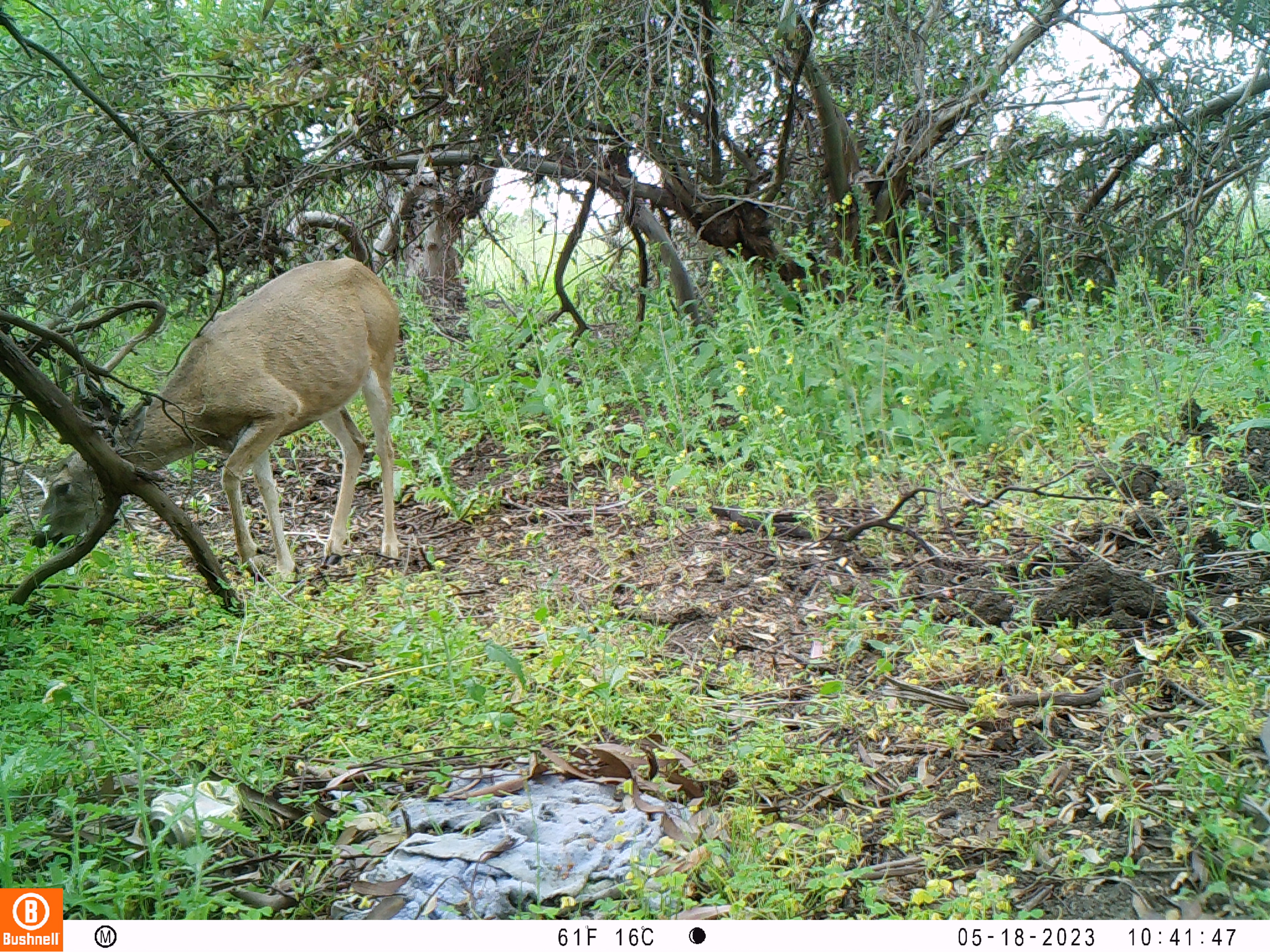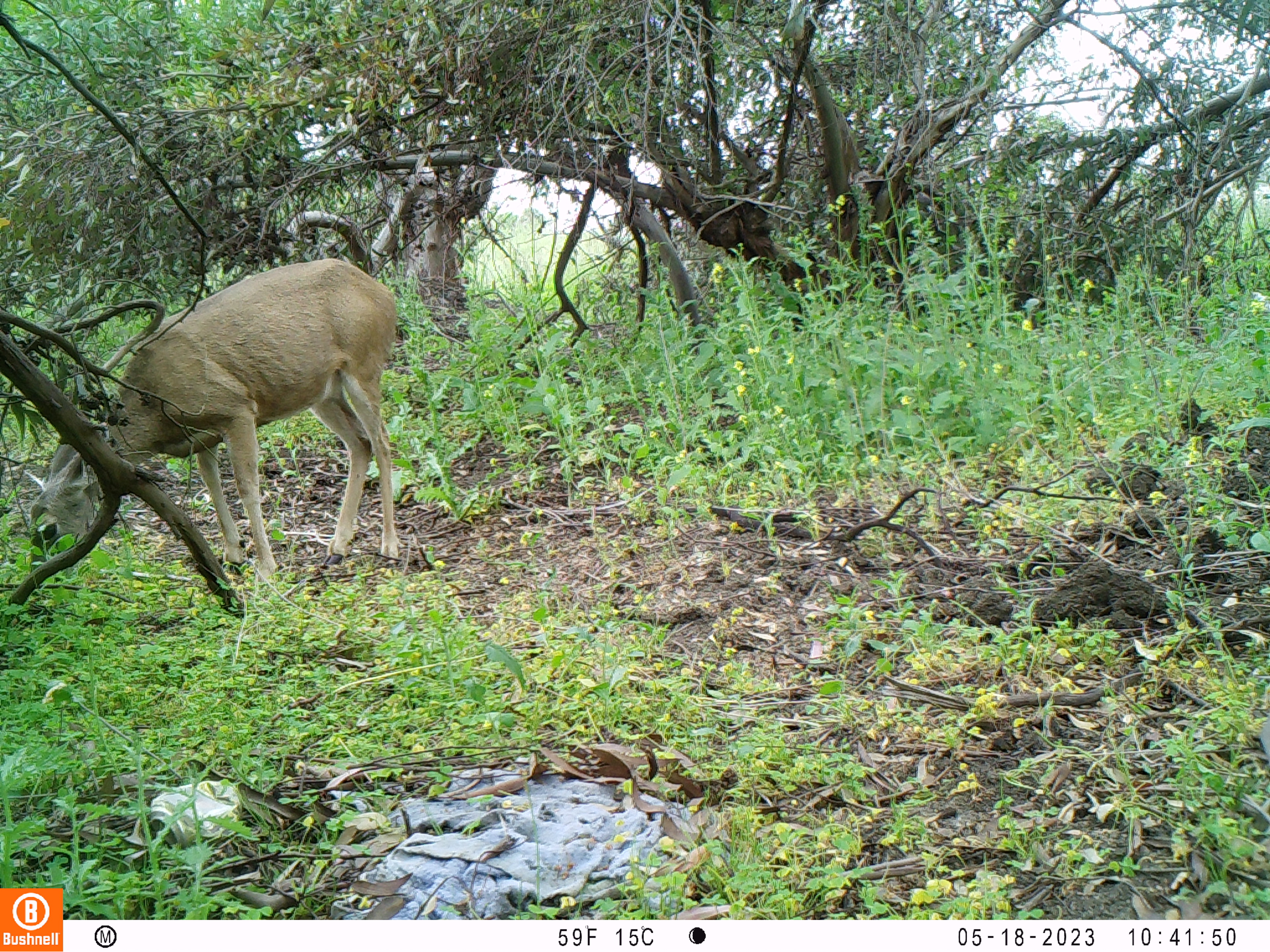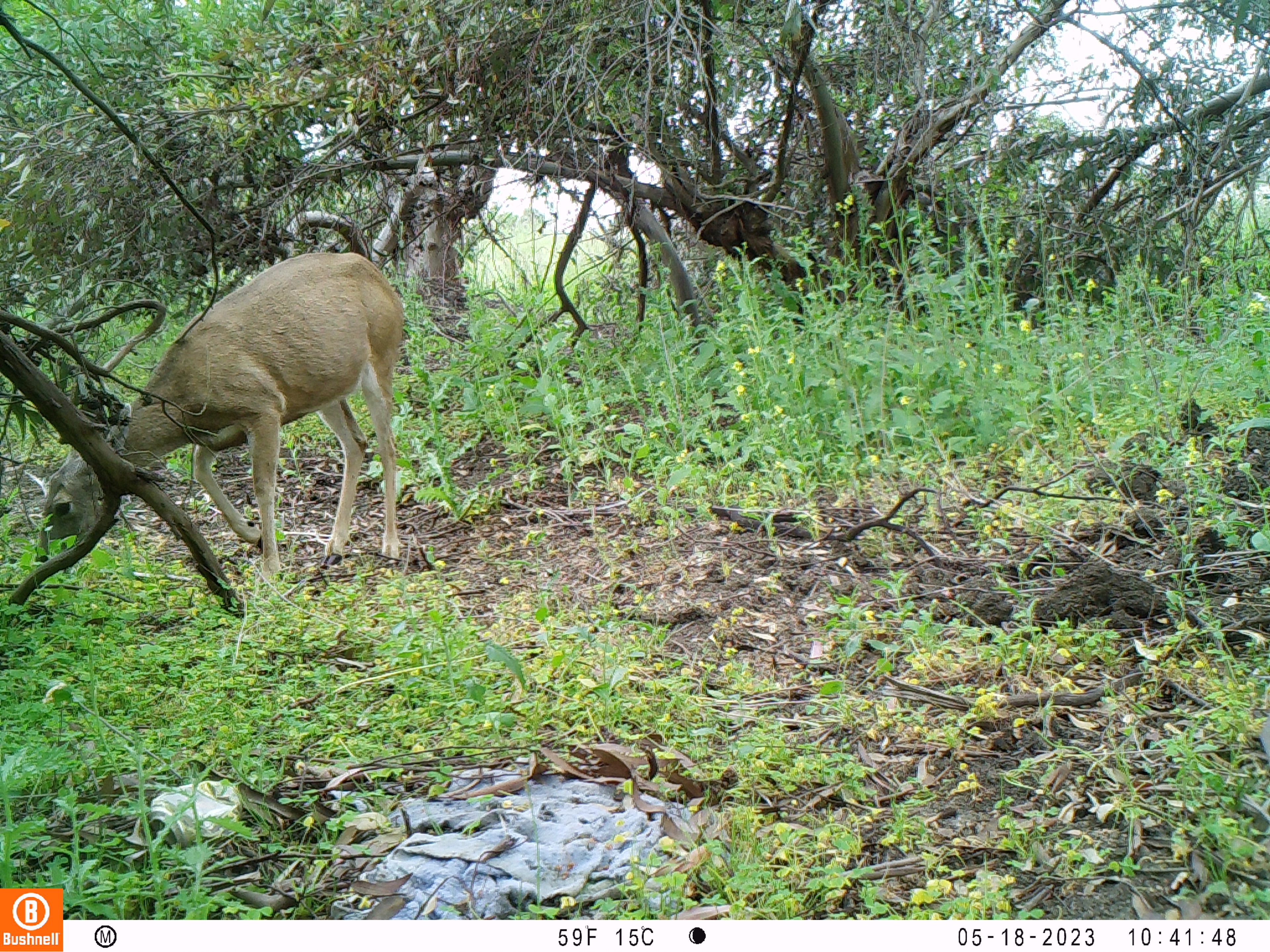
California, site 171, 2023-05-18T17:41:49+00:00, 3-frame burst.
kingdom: Animalia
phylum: Chordata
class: Mammalia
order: Artiodactyla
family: Cervidae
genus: Odocoileus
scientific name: Odocoileus hemionus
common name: mule deer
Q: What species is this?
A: Mule deer (Odocoileus hemionus).